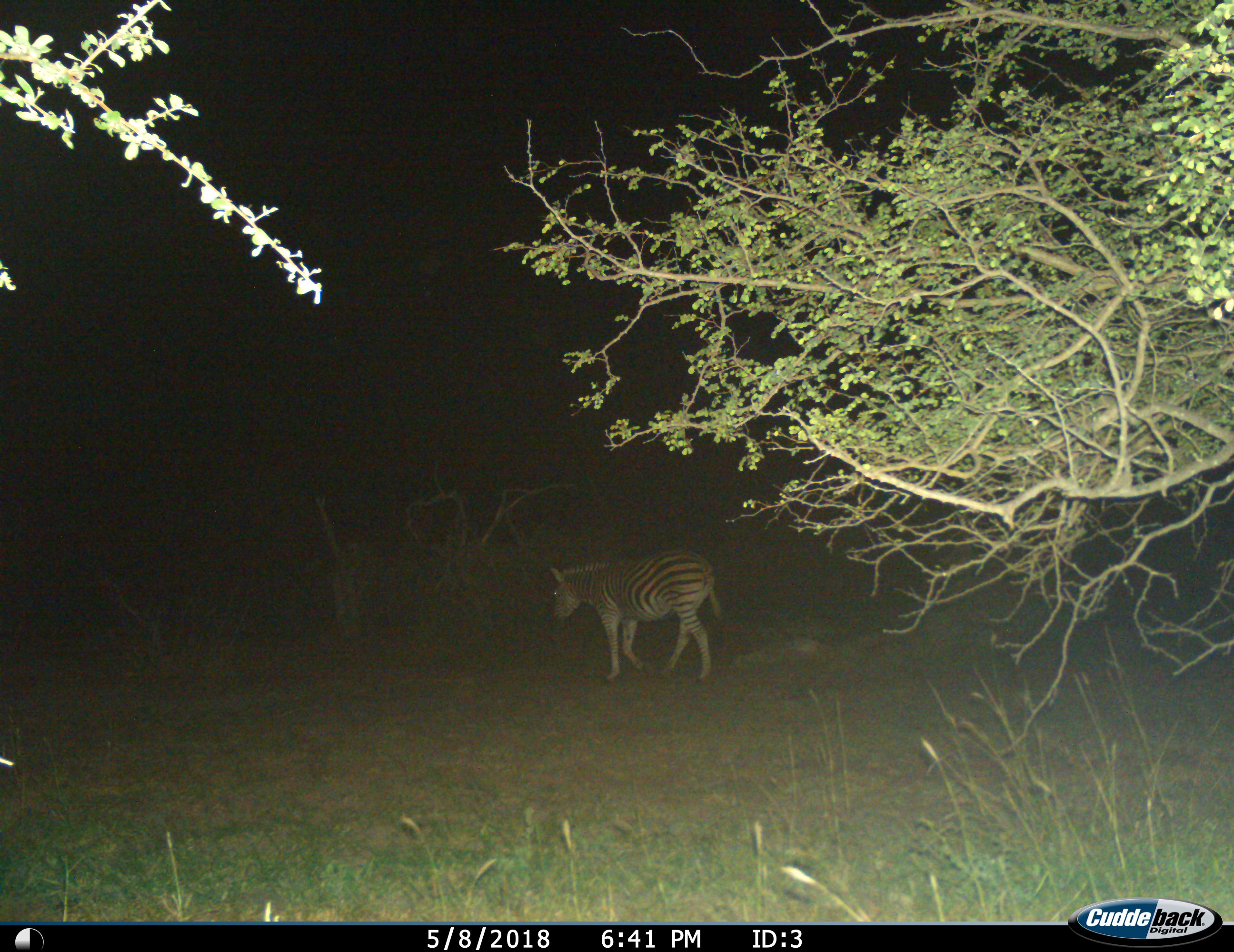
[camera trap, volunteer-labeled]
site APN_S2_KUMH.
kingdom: Animalia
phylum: Chordata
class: Mammalia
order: Perissodactyla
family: Equidae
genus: Equus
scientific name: Equus quagga burchellii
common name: burchell's zebra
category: zebraburchells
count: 1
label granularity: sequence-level